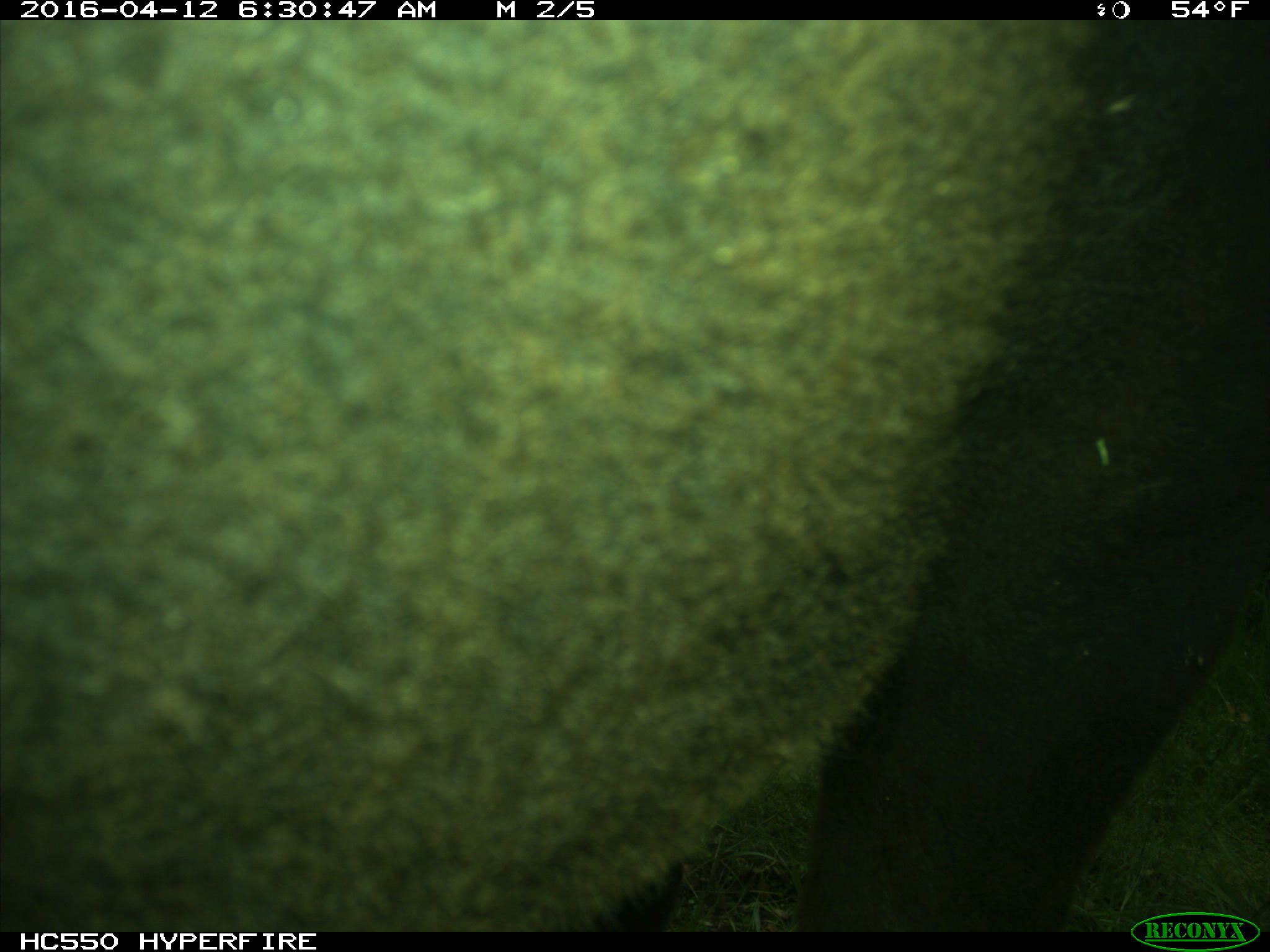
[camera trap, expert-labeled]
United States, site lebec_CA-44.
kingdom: Animalia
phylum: Chordata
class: Mammalia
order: Artiodactyla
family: Bovidae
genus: Bos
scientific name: Bos taurus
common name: domestic cow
Bos taurus (domestic cow).